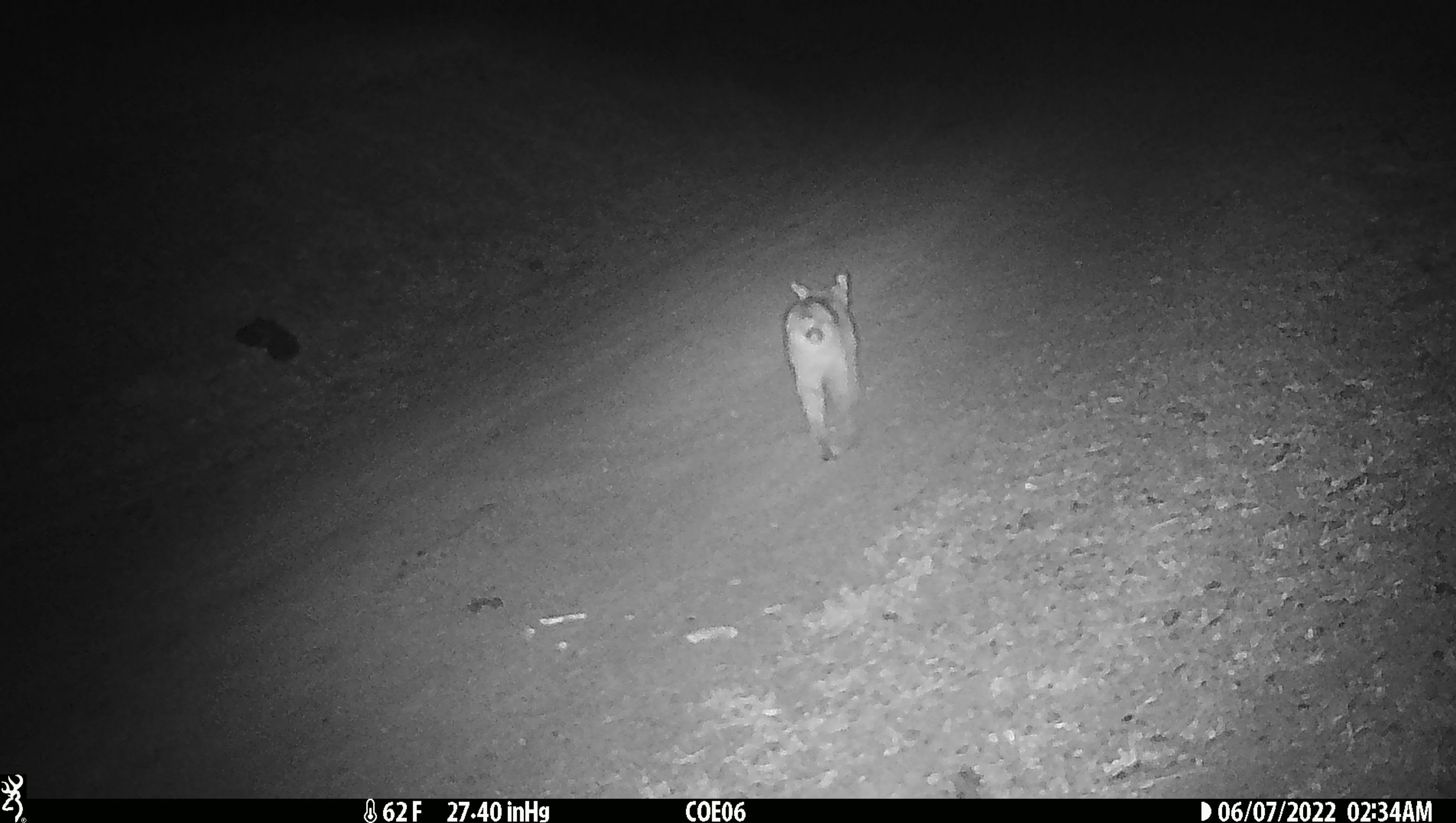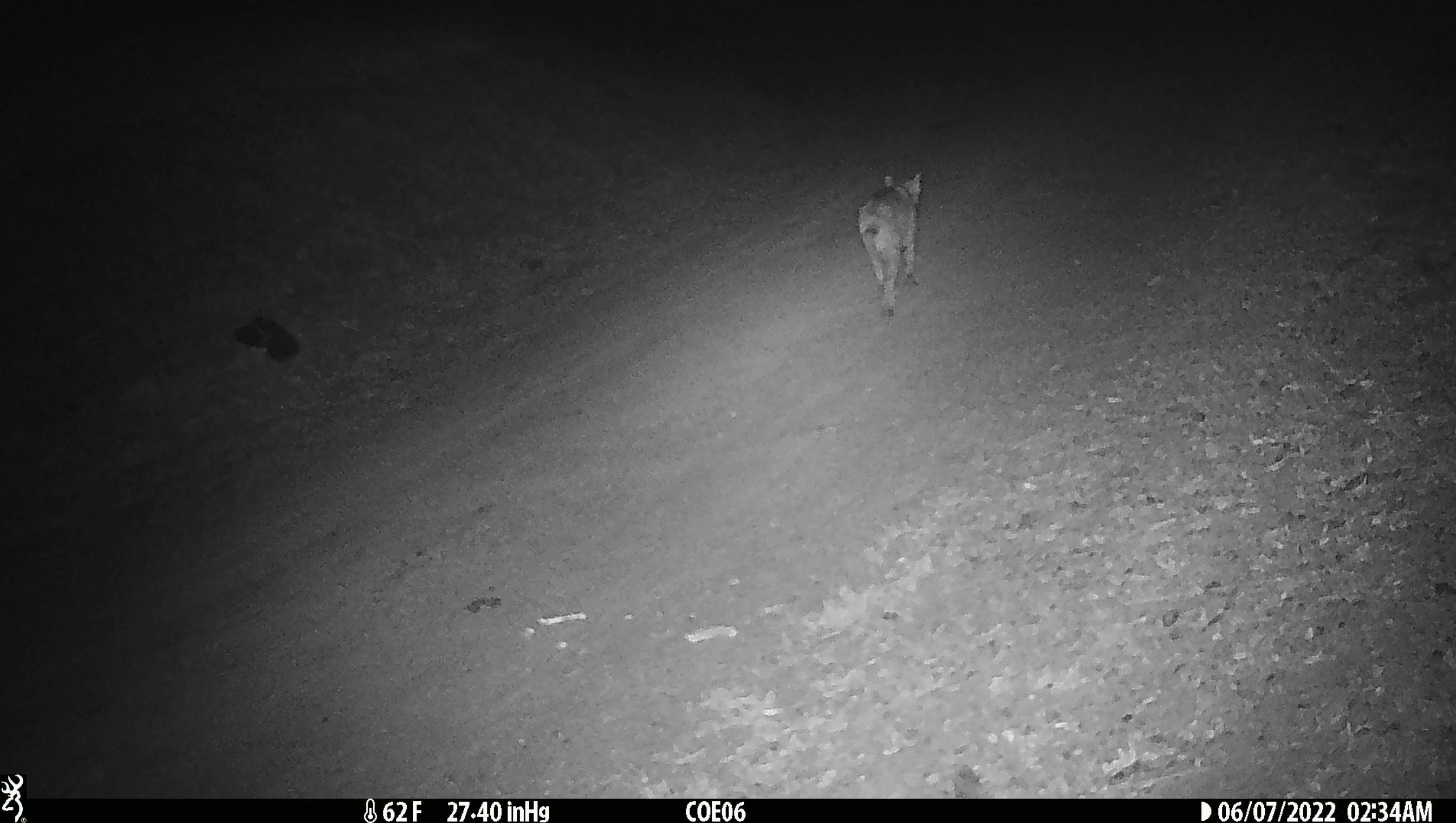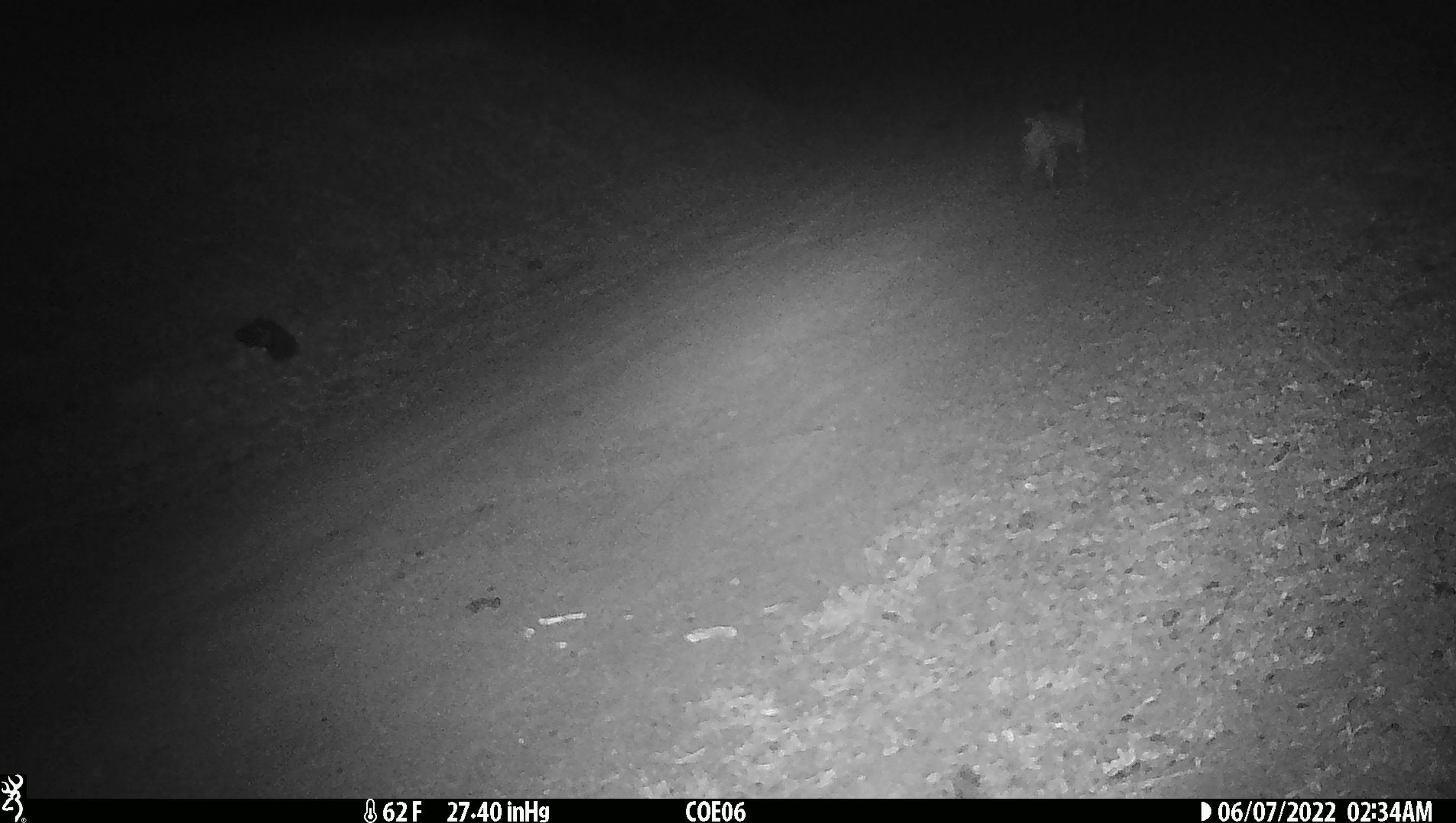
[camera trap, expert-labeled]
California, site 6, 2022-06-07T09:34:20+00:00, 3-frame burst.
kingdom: Animalia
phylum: Chordata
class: Mammalia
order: Carnivora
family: Felidae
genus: Lynx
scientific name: Lynx rufus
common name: bobcat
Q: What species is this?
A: Bobcat (Lynx rufus).